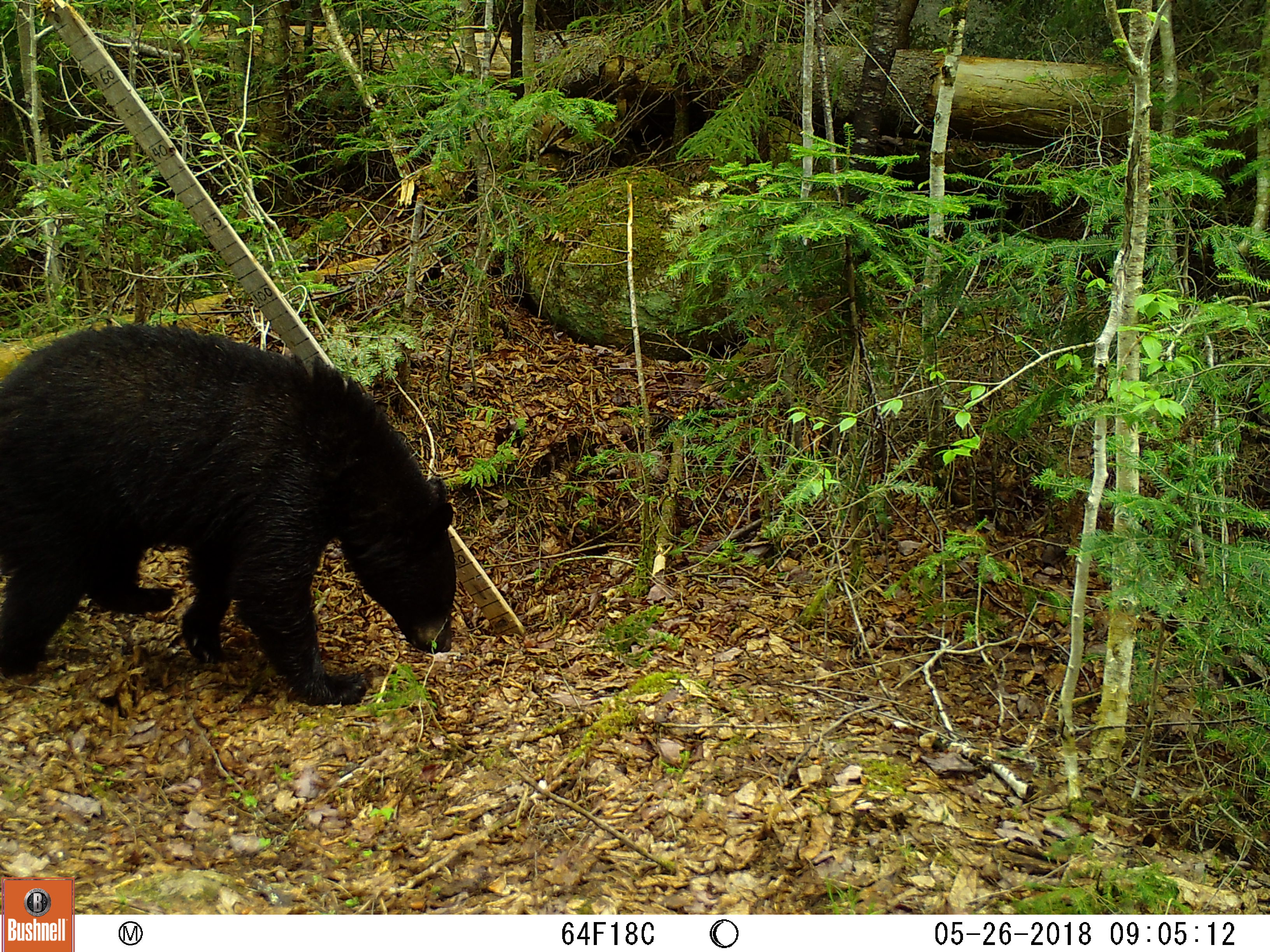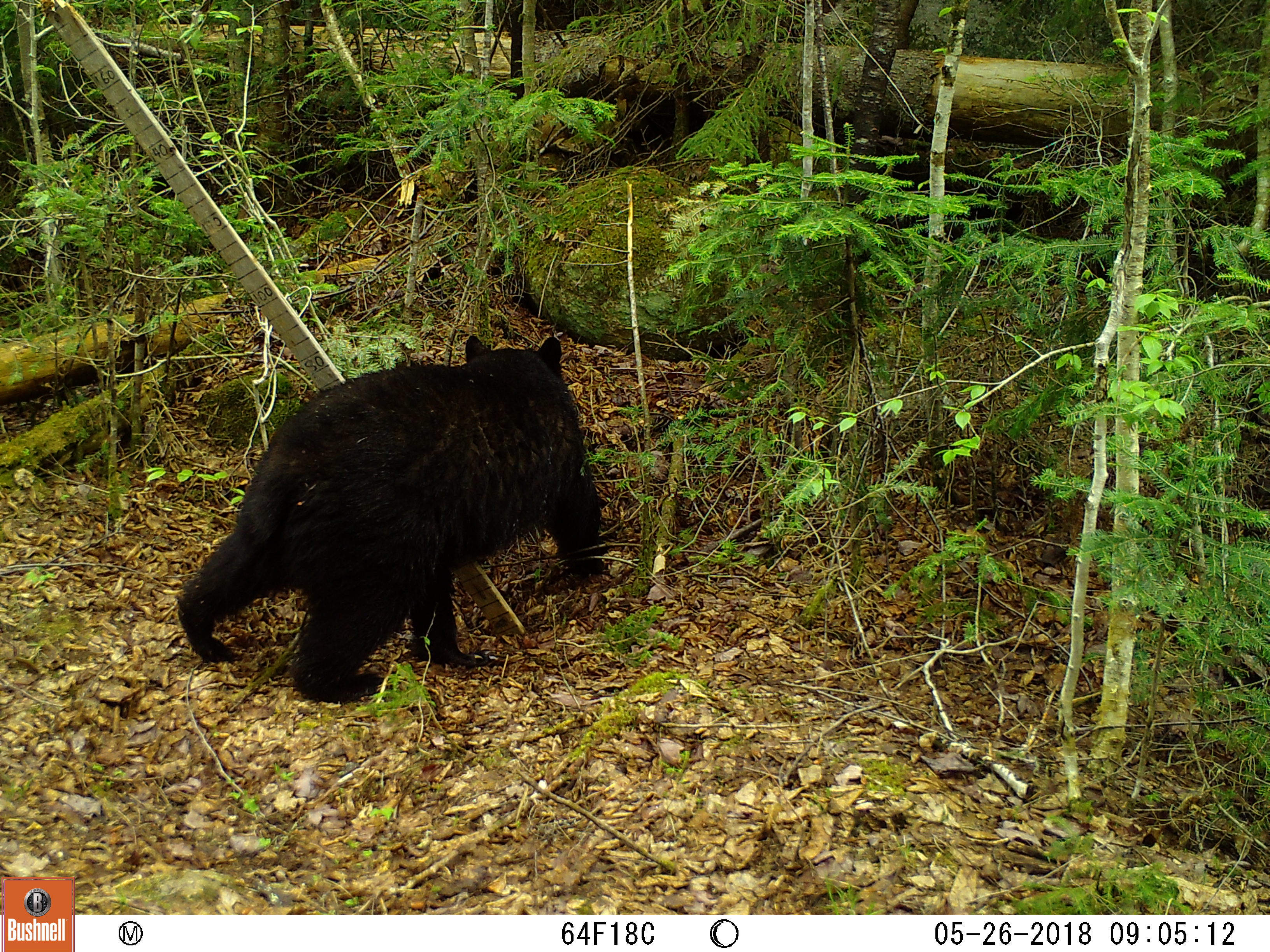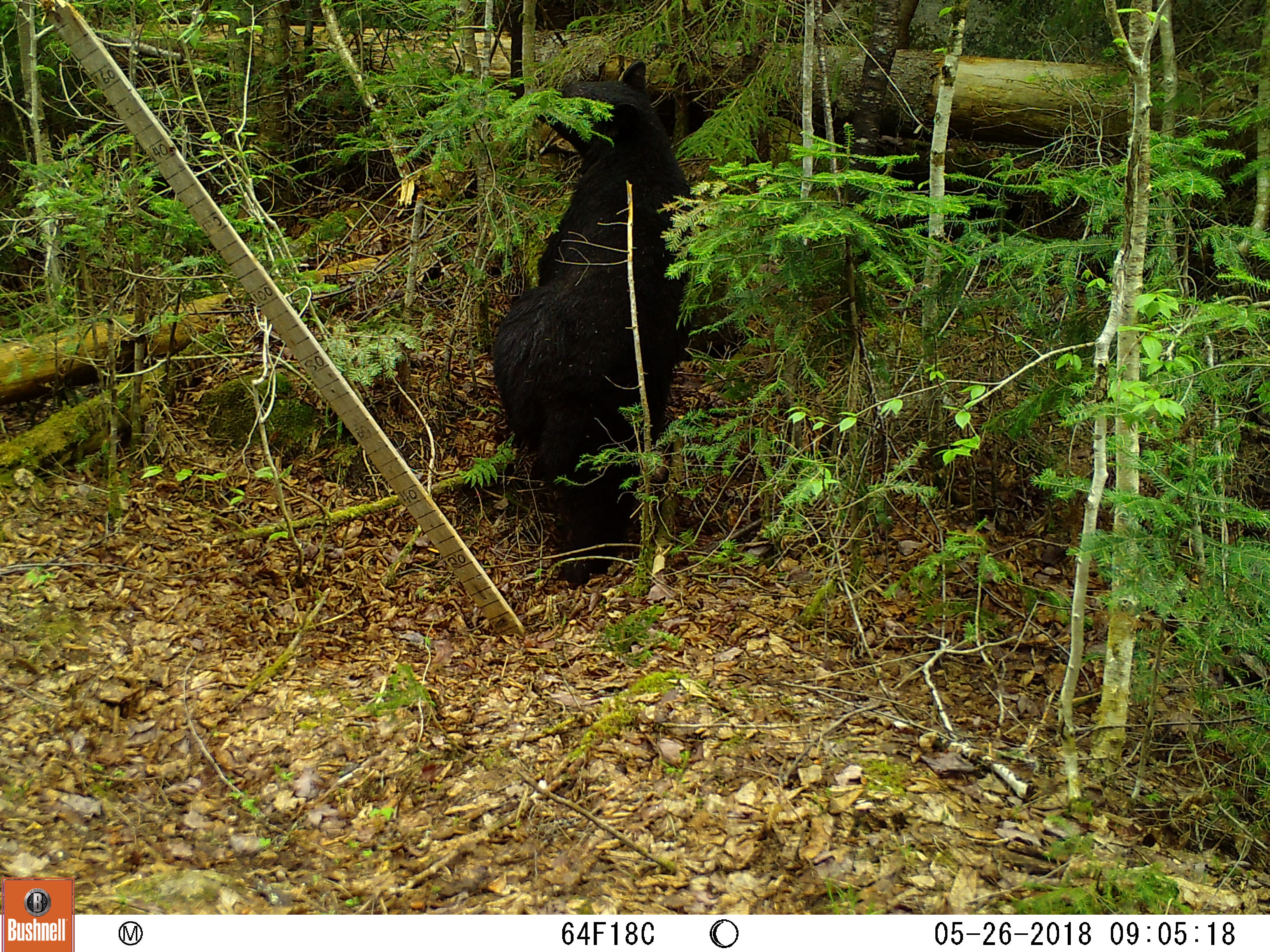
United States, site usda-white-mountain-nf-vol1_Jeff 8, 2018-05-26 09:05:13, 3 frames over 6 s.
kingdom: Animalia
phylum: Chordata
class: Mammalia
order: Carnivora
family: Ursidae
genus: Ursus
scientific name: Ursus americanus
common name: black bear